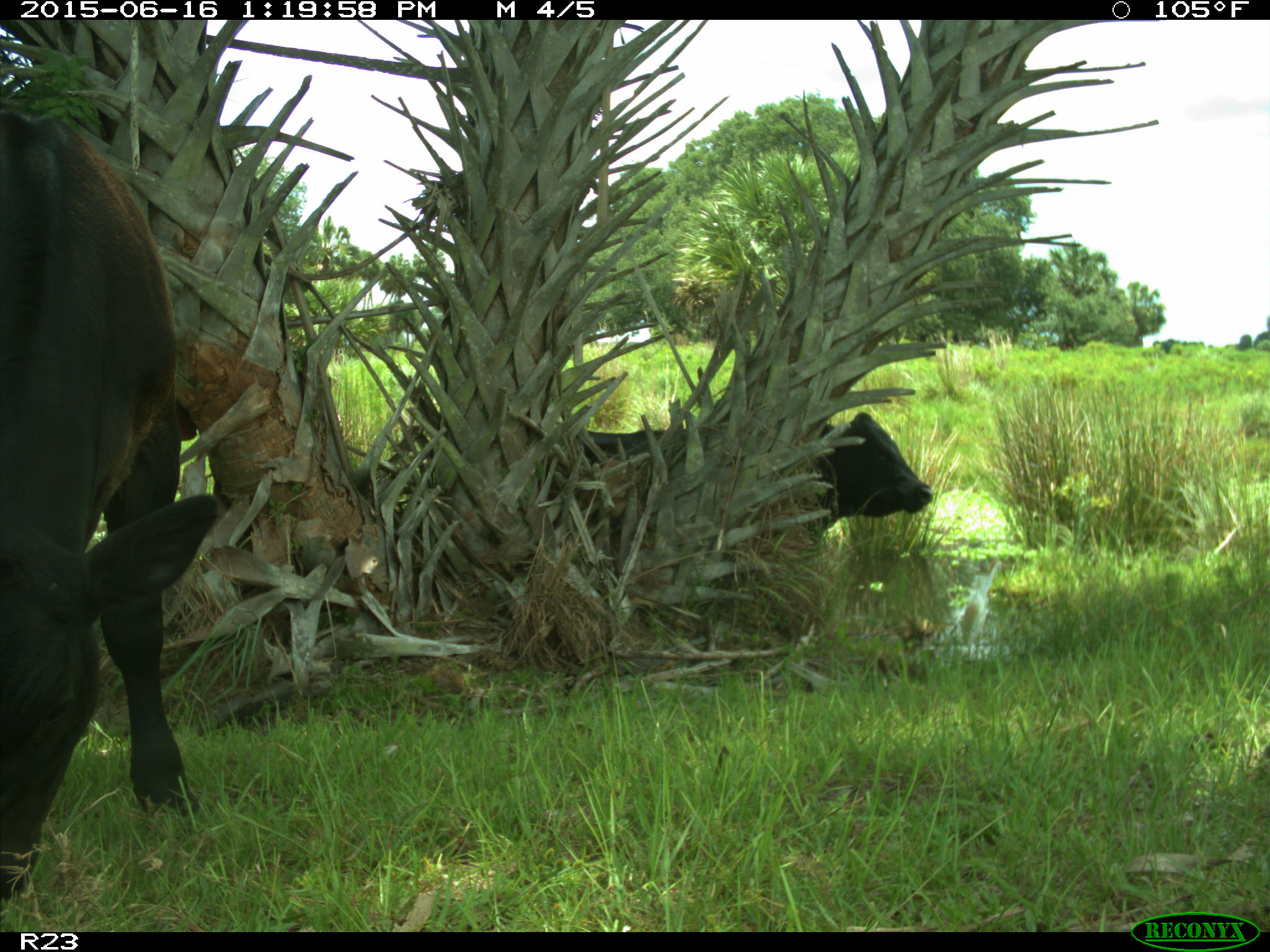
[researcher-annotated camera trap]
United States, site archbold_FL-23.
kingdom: Animalia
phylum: Chordata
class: Mammalia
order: Artiodactyla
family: Bovidae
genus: Bos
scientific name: Bos taurus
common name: domestic cow